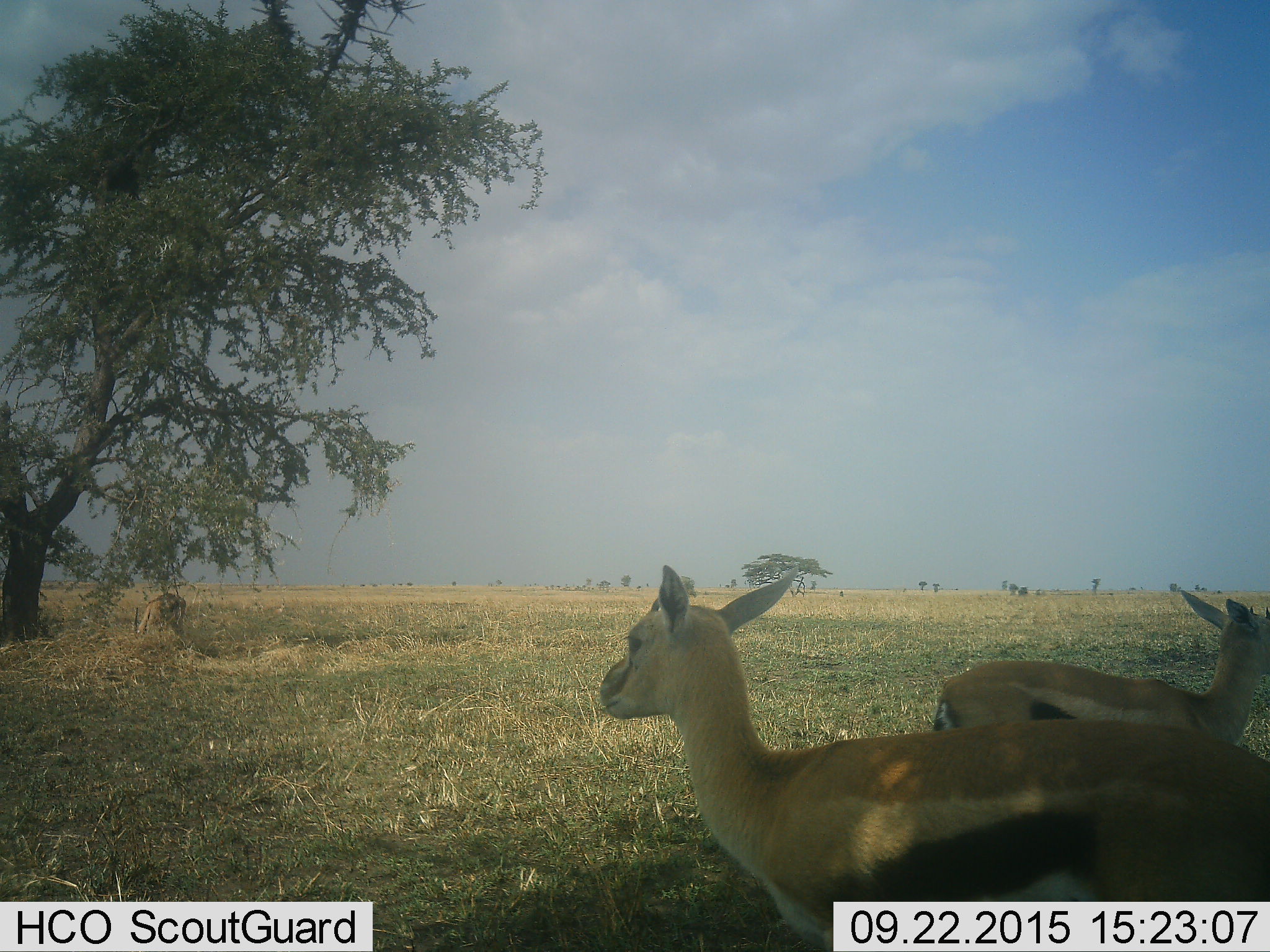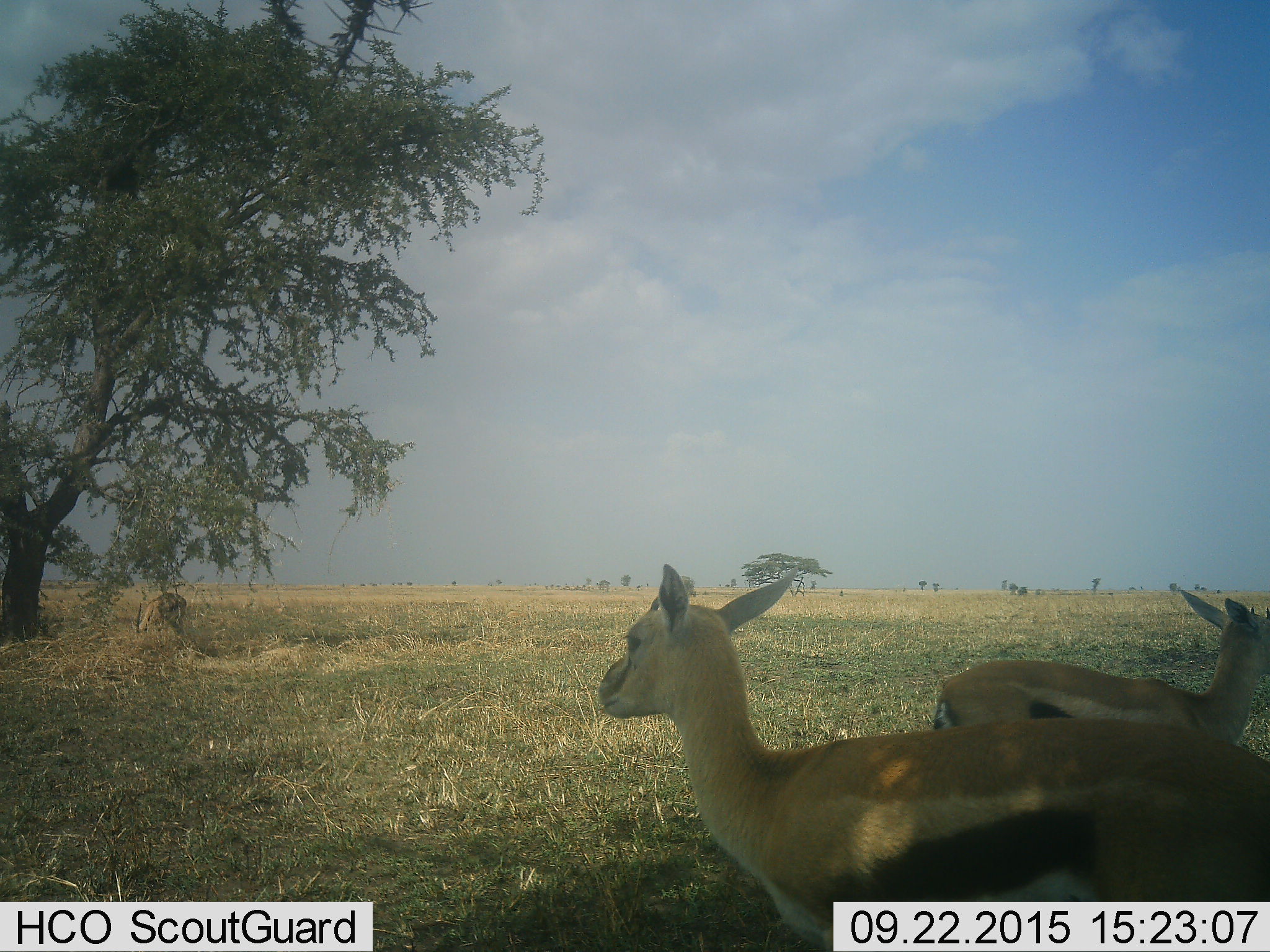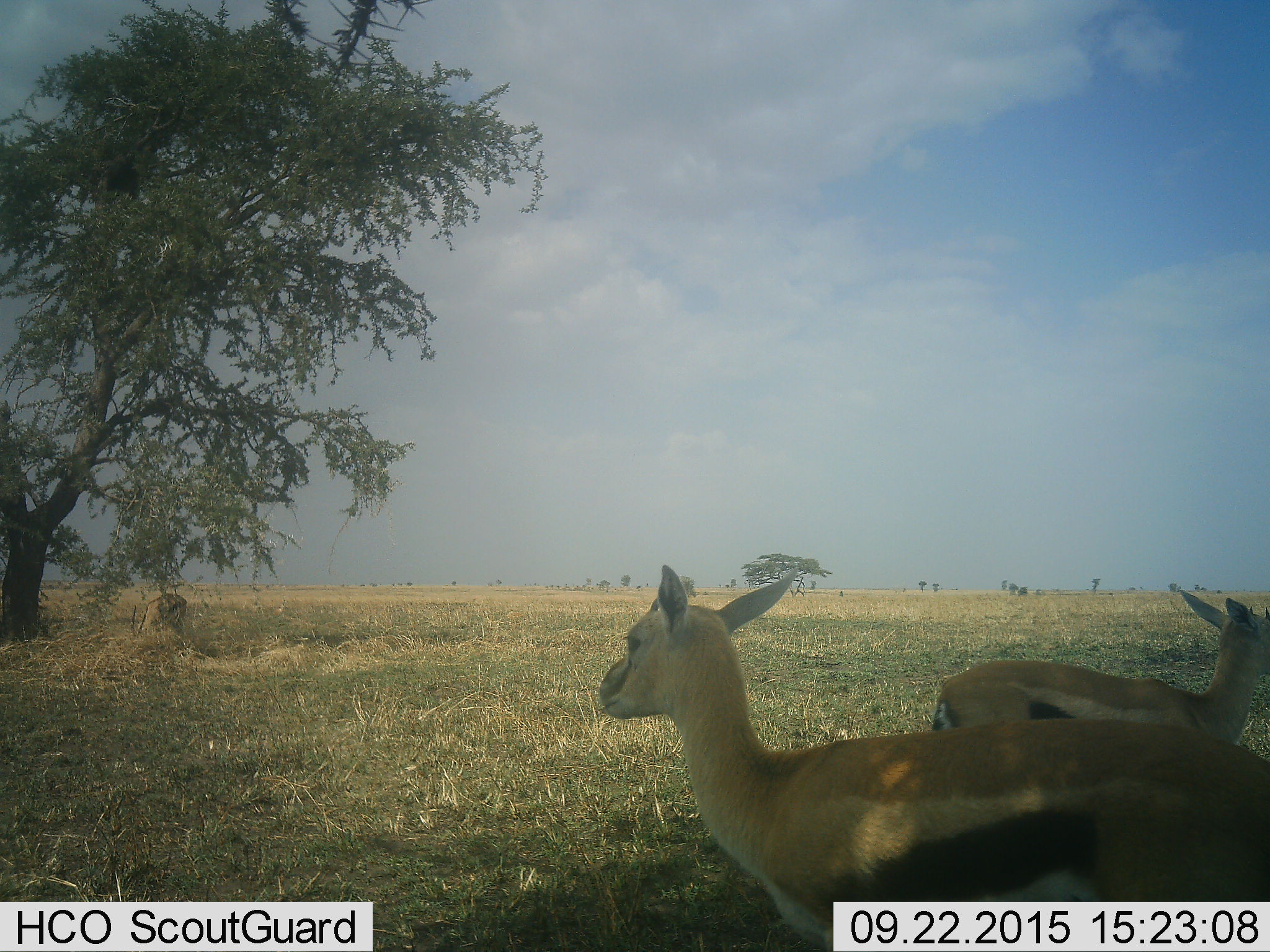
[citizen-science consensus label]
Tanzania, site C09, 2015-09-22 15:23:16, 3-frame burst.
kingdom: Animalia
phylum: Chordata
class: Mammalia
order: Artiodactyla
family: Bovidae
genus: Eudorcas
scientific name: Eudorcas thomsonii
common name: thomson's gazelle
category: gazellethomsons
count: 3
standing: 100%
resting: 0%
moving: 6%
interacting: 0%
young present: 6%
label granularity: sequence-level